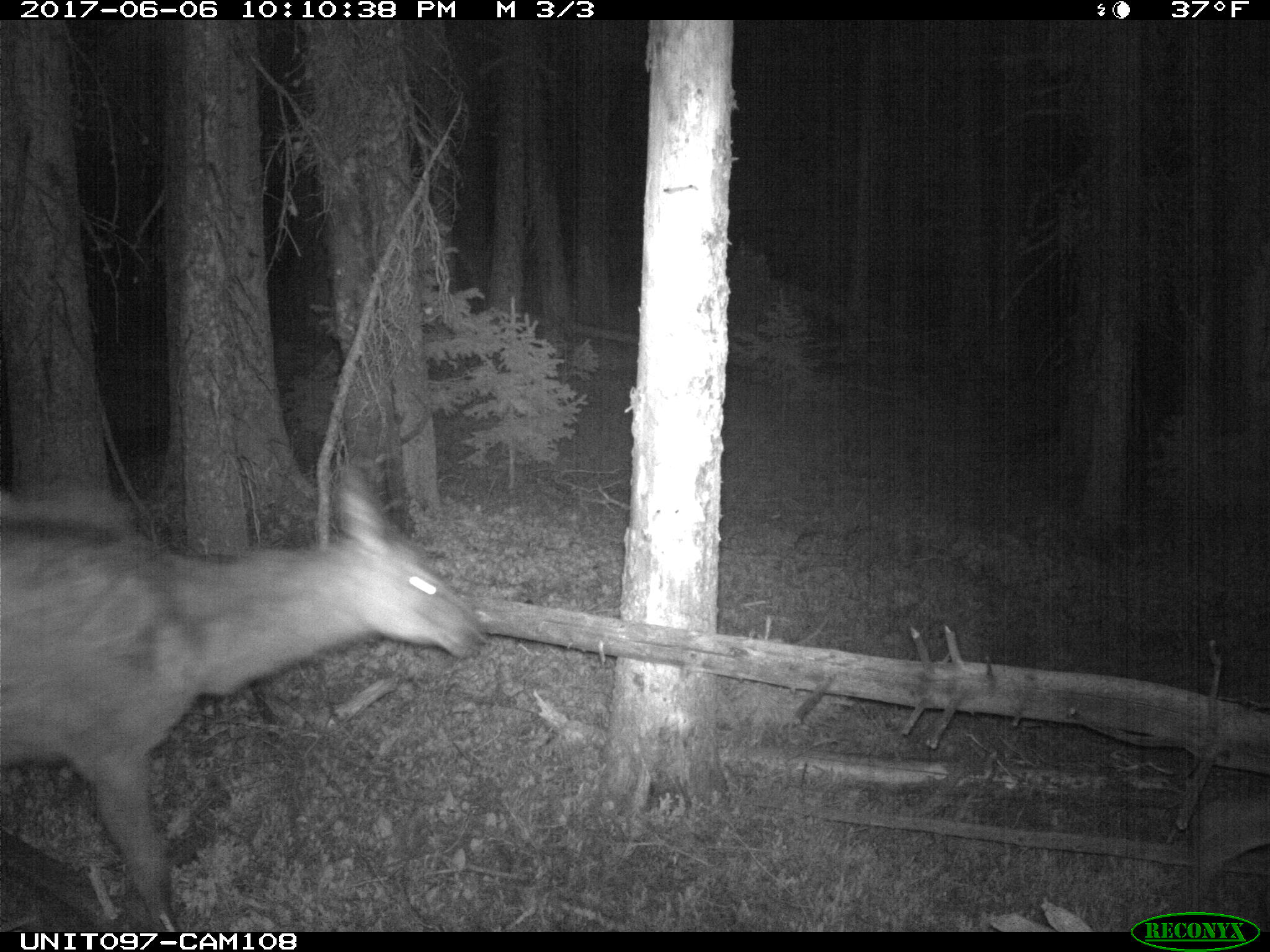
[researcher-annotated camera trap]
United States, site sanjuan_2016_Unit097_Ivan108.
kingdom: Animalia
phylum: Chordata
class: Mammalia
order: Artiodactyla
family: Cervidae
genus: Cervus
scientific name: Cervus elaphus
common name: red deer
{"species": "Cervus elaphus (red deer)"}